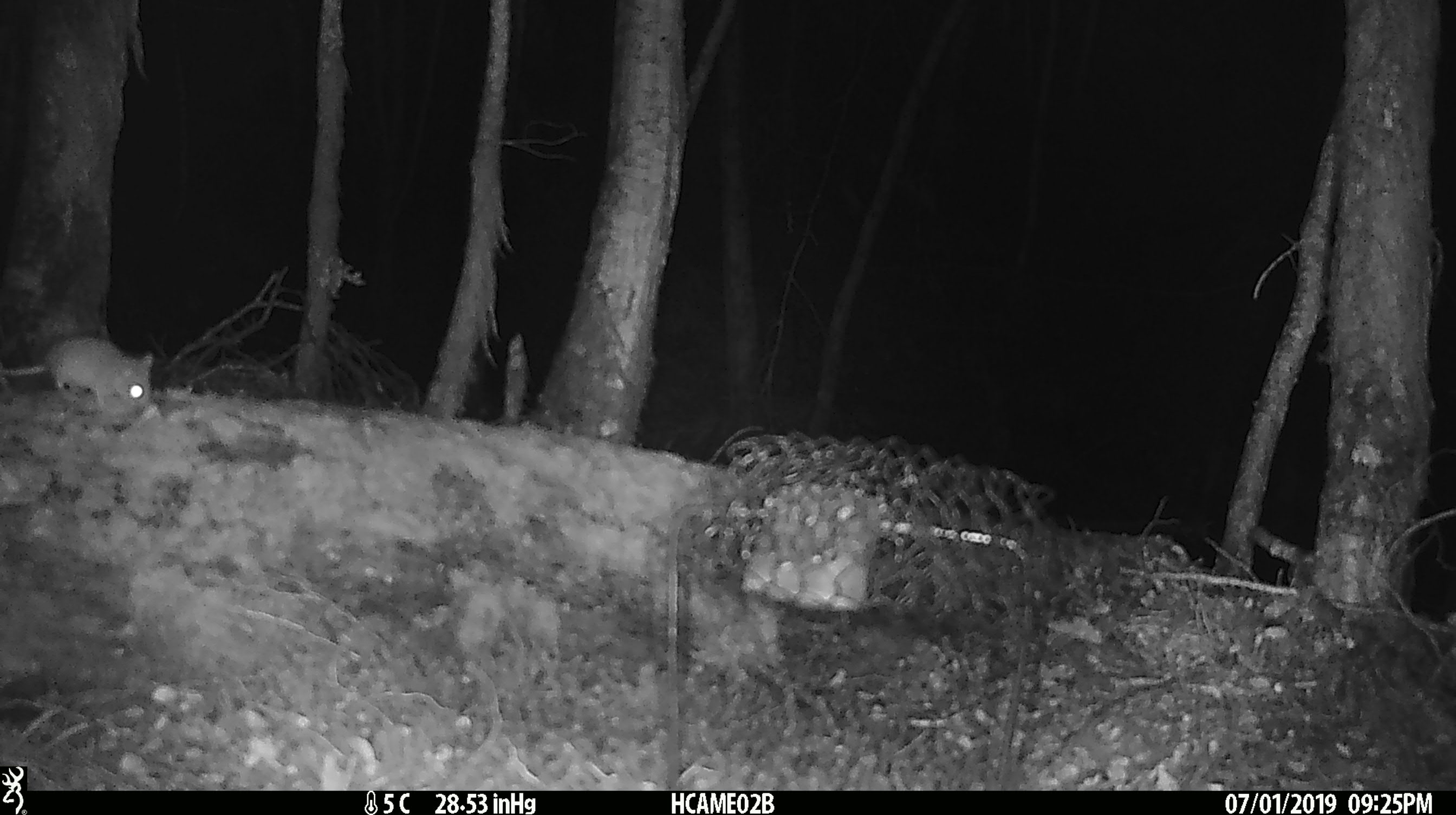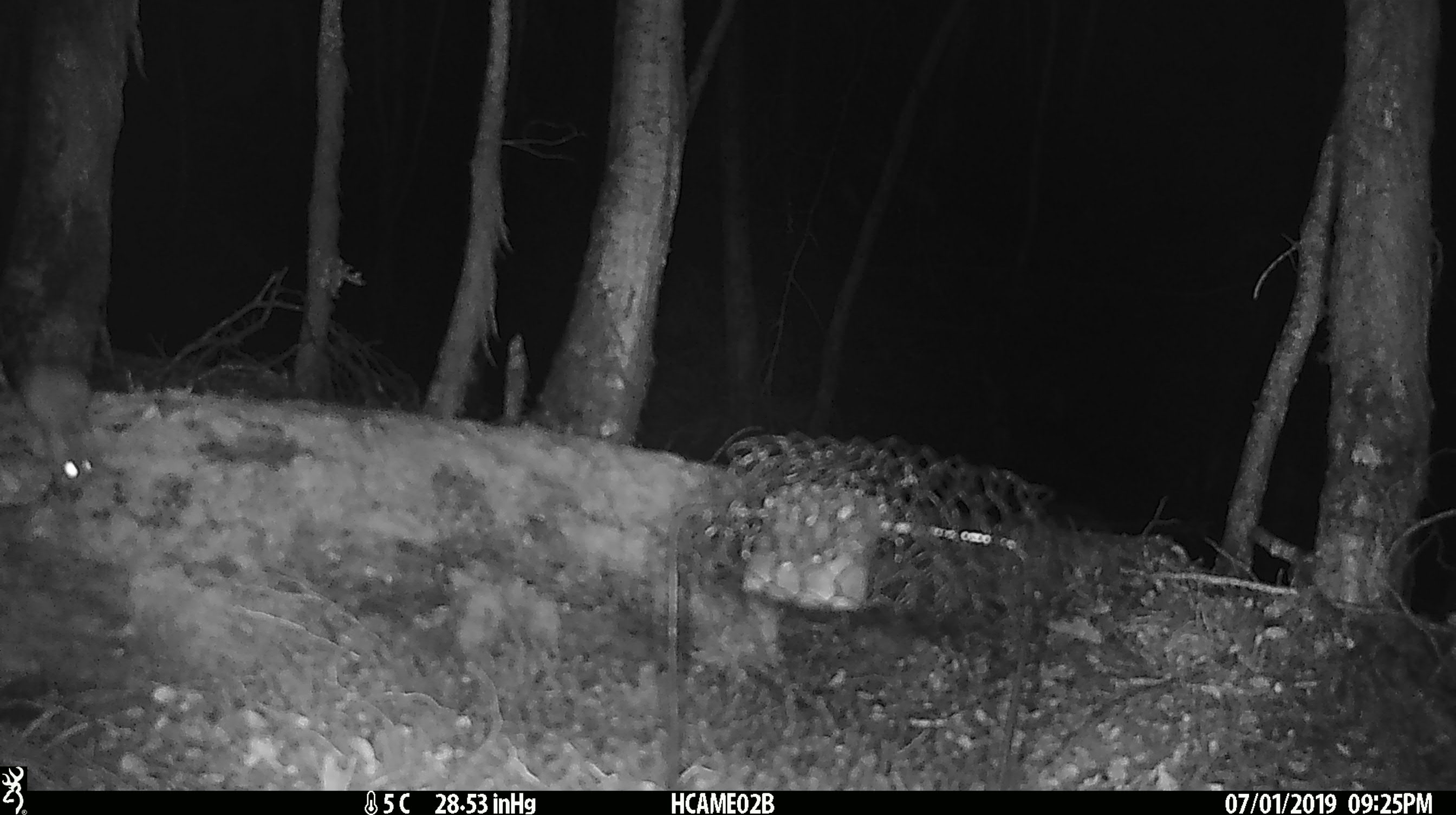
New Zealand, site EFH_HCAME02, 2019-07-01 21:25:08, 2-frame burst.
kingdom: Animalia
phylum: Chordata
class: Mammalia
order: Rodentia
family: Muridae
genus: Mus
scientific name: Mus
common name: mouse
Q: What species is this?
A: Mouse (Mus).